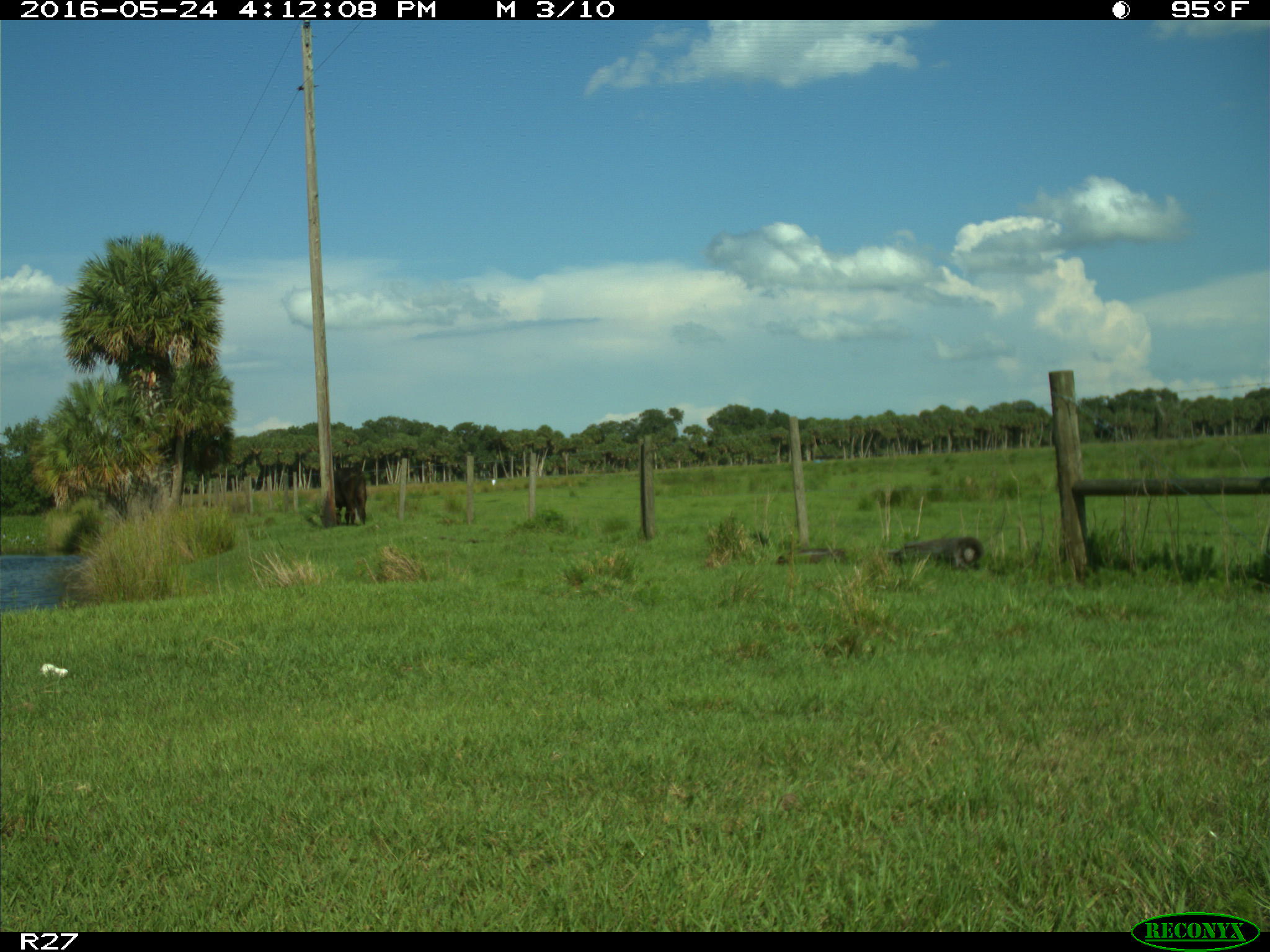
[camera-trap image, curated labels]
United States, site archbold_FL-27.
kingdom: Animalia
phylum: Chordata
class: Mammalia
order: Artiodactyla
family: Bovidae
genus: Bos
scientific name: Bos taurus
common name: domestic cow